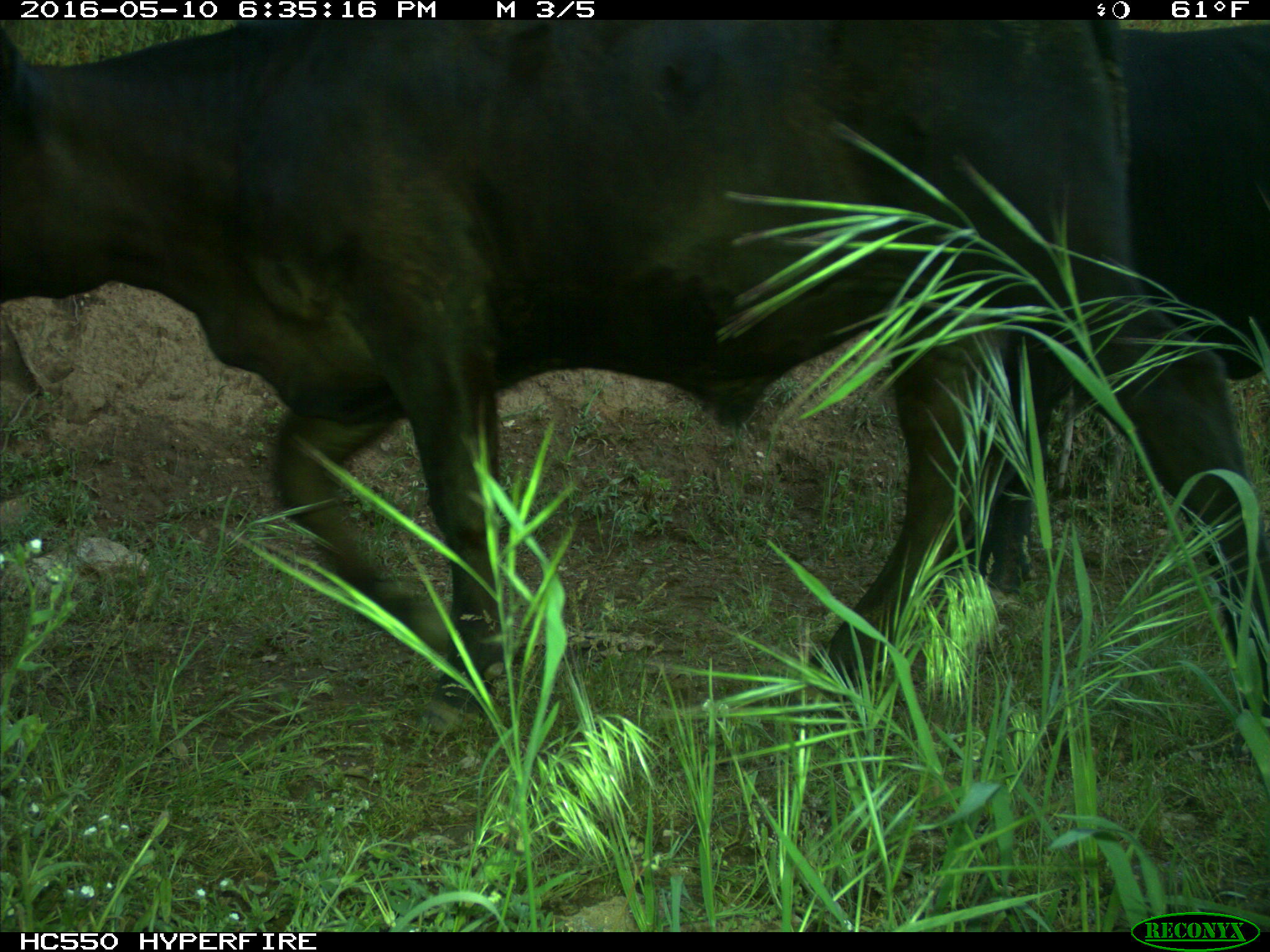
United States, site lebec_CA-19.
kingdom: Animalia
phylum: Chordata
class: Mammalia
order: Artiodactyla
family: Bovidae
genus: Bos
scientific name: Bos taurus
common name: domestic cow